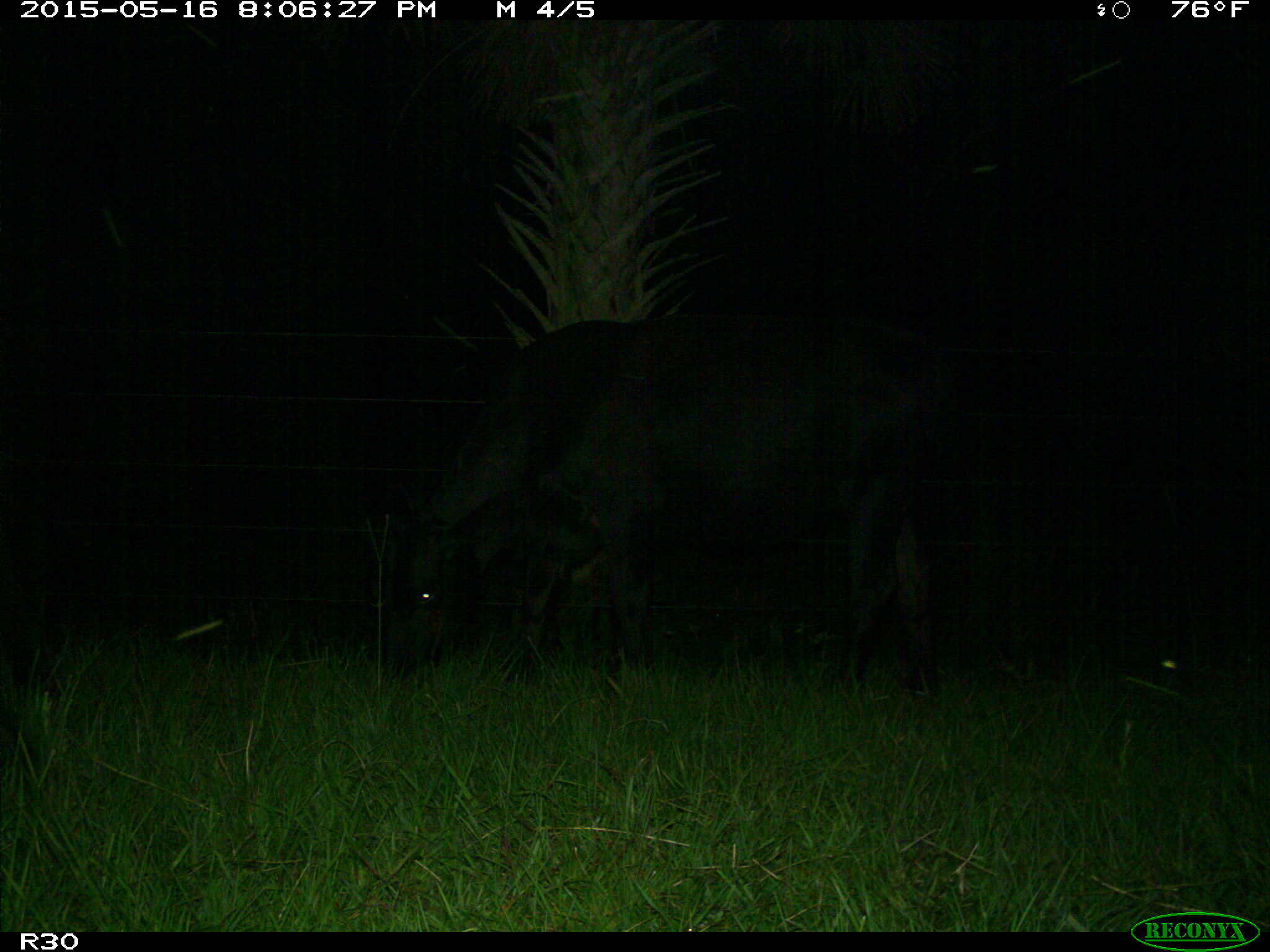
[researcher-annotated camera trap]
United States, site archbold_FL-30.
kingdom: Animalia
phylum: Chordata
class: Mammalia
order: Artiodactyla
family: Bovidae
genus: Bos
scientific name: Bos taurus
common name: domestic cow